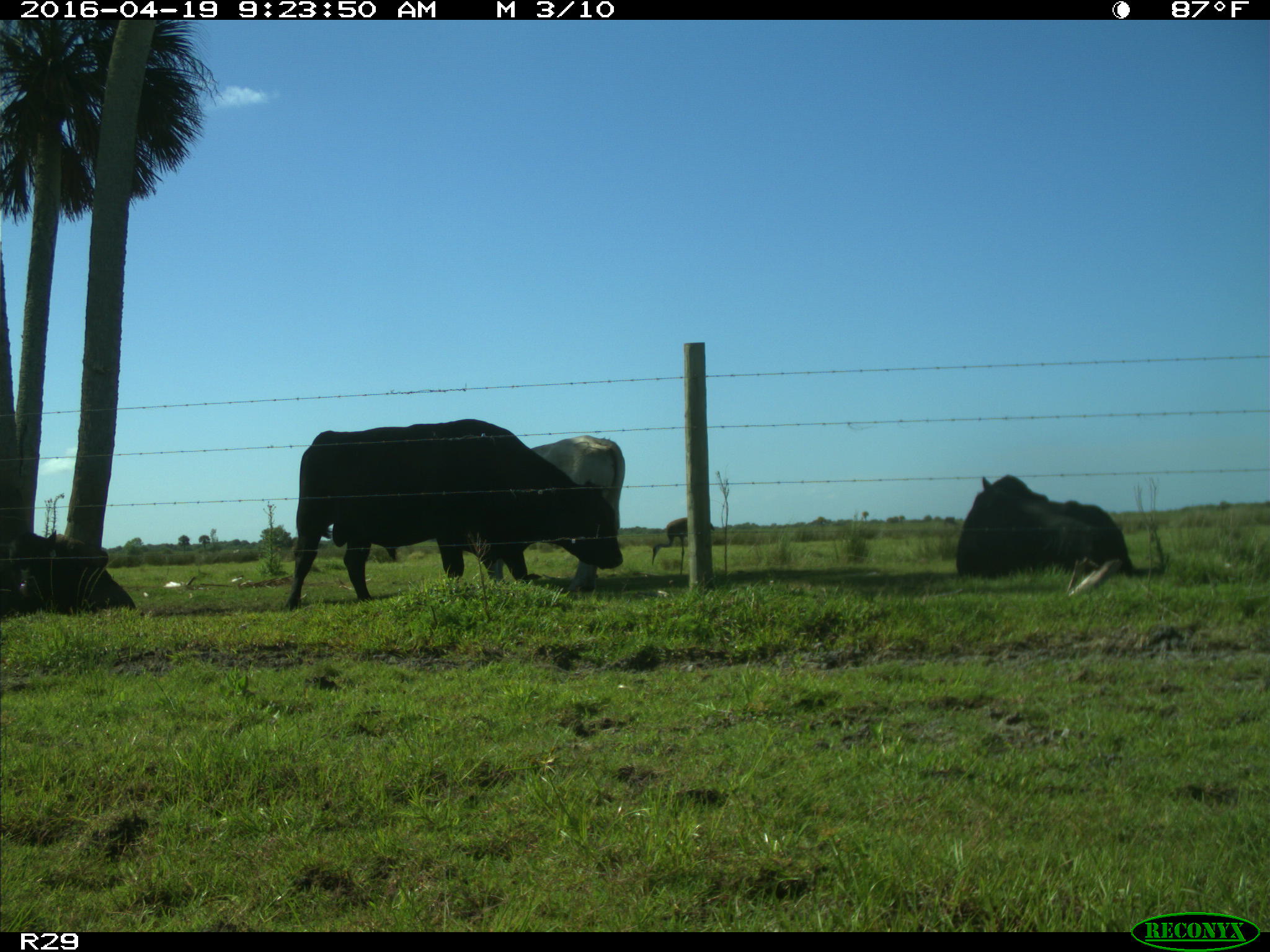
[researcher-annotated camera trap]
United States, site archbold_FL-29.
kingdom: Animalia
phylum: Chordata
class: Mammalia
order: Artiodactyla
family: Bovidae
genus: Bos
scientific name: Bos taurus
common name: domestic cow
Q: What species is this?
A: Bos taurus (domestic cow).